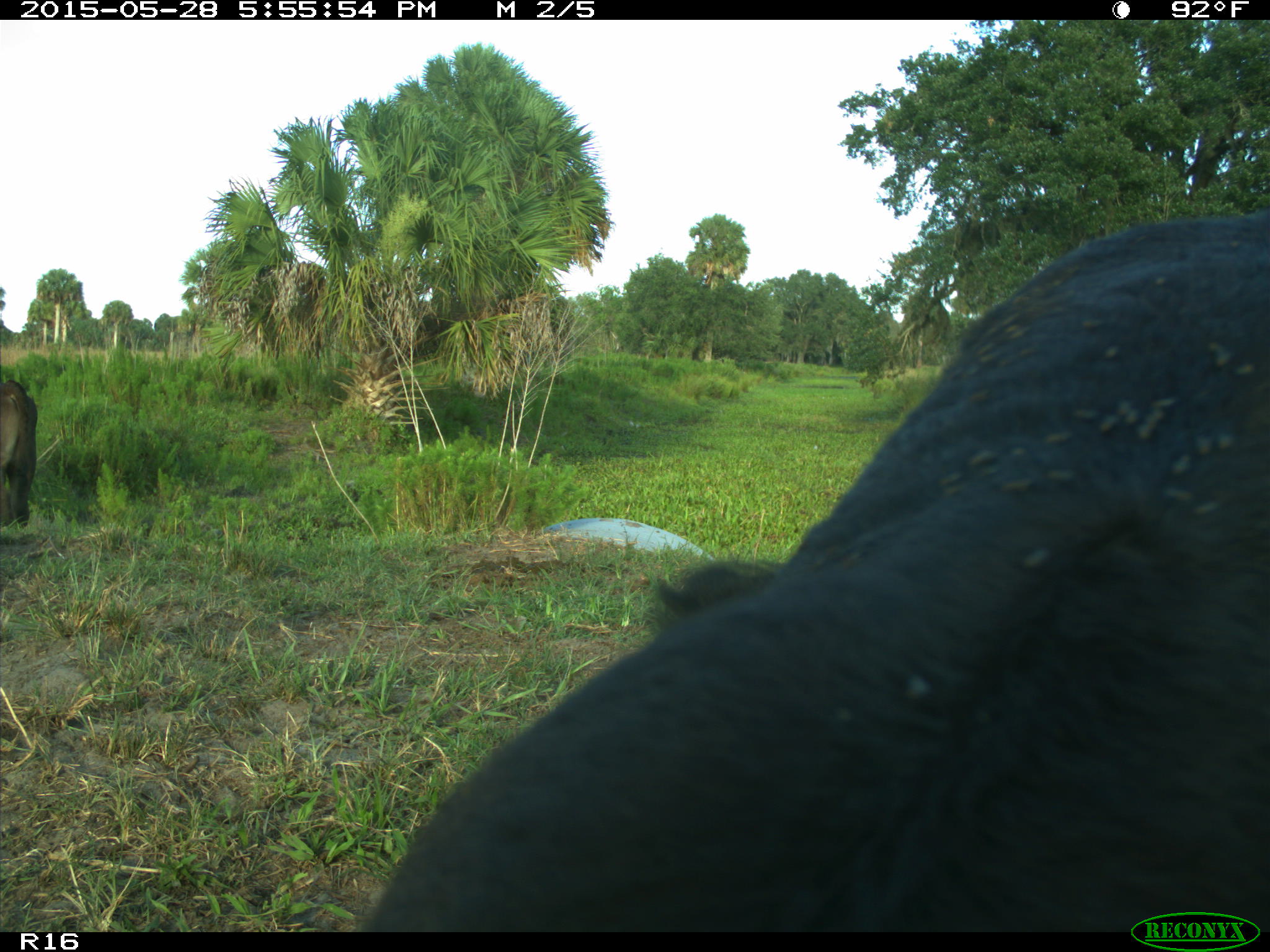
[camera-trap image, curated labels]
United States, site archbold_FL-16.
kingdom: Animalia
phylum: Chordata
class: Mammalia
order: Artiodactyla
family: Bovidae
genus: Bos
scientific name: Bos taurus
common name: domestic cow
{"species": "Bos taurus (domestic cow)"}